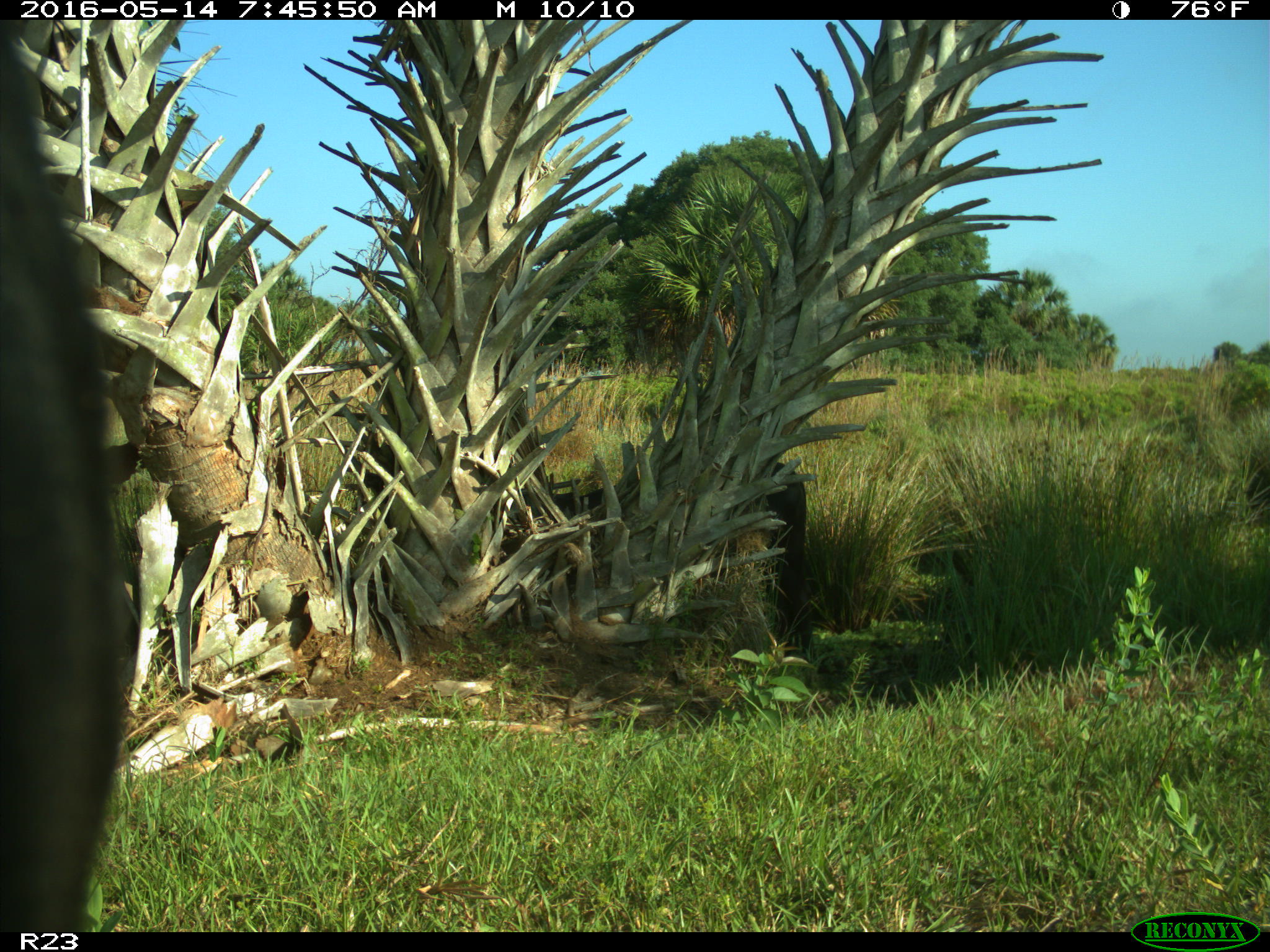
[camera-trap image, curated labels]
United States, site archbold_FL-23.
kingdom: Animalia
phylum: Chordata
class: Mammalia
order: Artiodactyla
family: Bovidae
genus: Bos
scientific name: Bos taurus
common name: domestic cow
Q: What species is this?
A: Bos taurus (domestic cow).